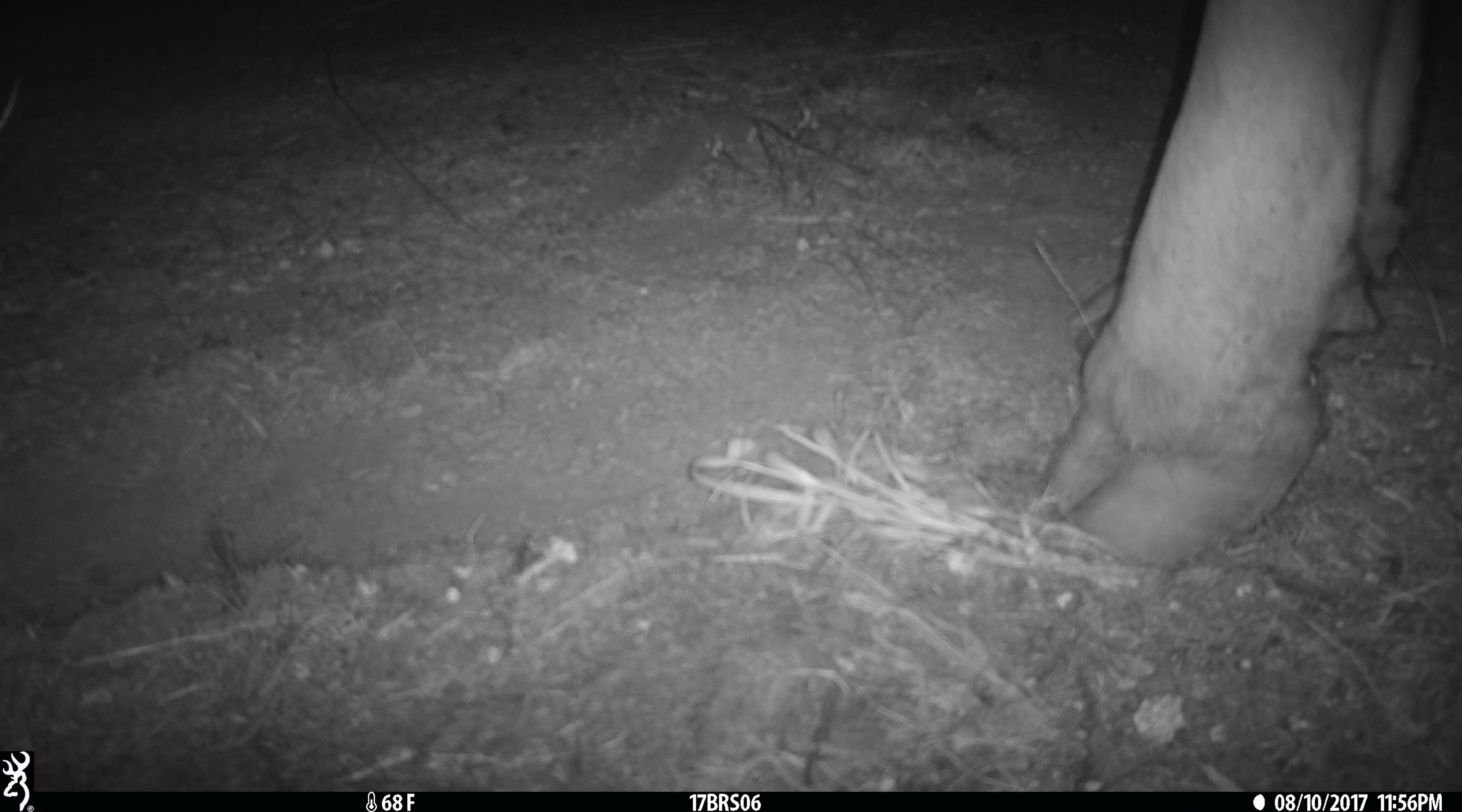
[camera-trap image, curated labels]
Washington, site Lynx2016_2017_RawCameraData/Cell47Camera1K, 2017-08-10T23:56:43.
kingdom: Animalia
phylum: Chordata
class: Mammalia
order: Artiodactyla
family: Bovidae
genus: Bos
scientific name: Bos taurus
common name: domestic cattle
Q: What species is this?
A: Domestic cattle (Bos taurus).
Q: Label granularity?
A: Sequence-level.